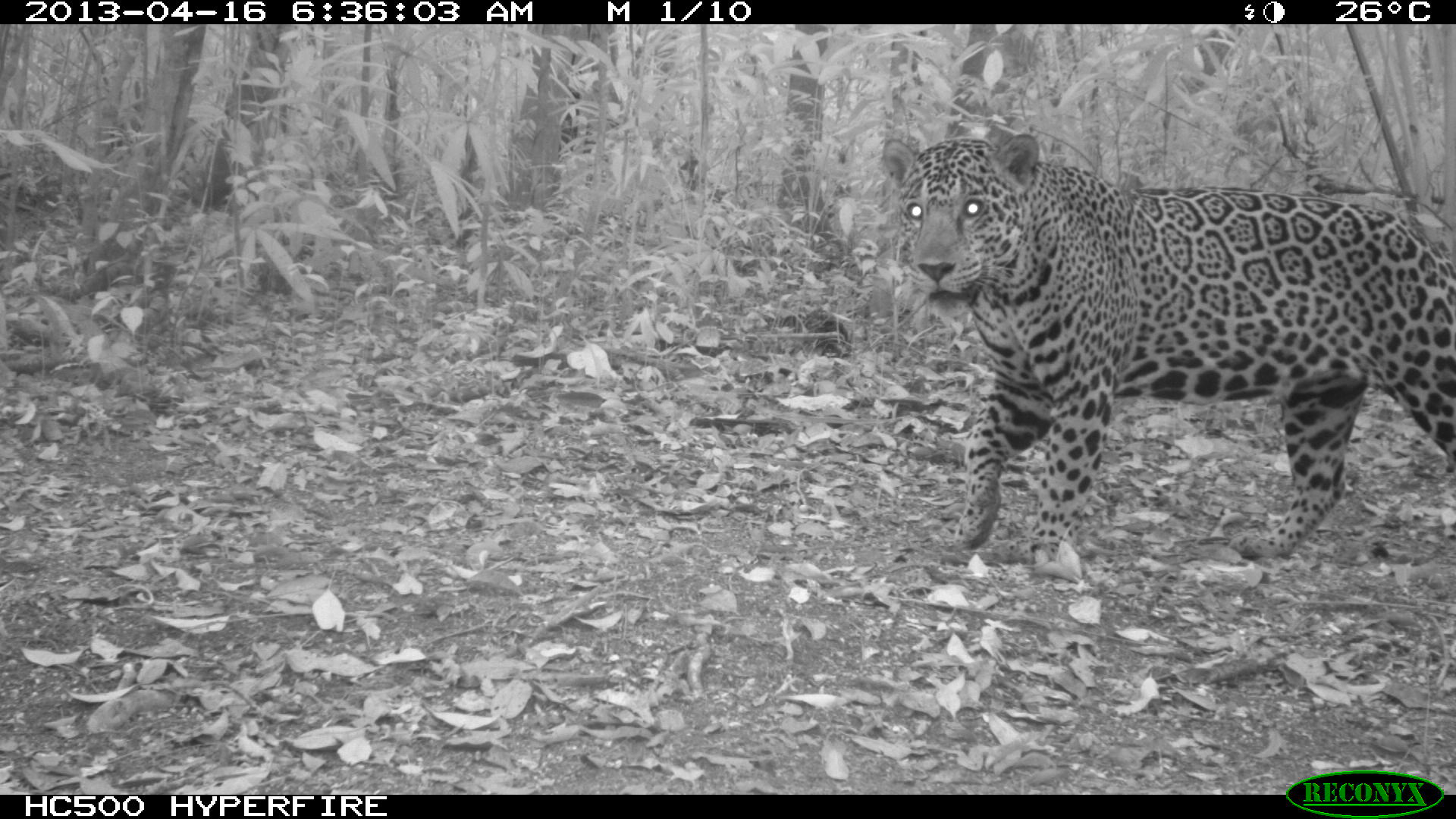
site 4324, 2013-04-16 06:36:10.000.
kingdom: Animalia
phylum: Chordata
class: Mammalia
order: Carnivora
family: Felidae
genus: Panthera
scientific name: Panthera onca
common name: jaguar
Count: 1.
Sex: male.